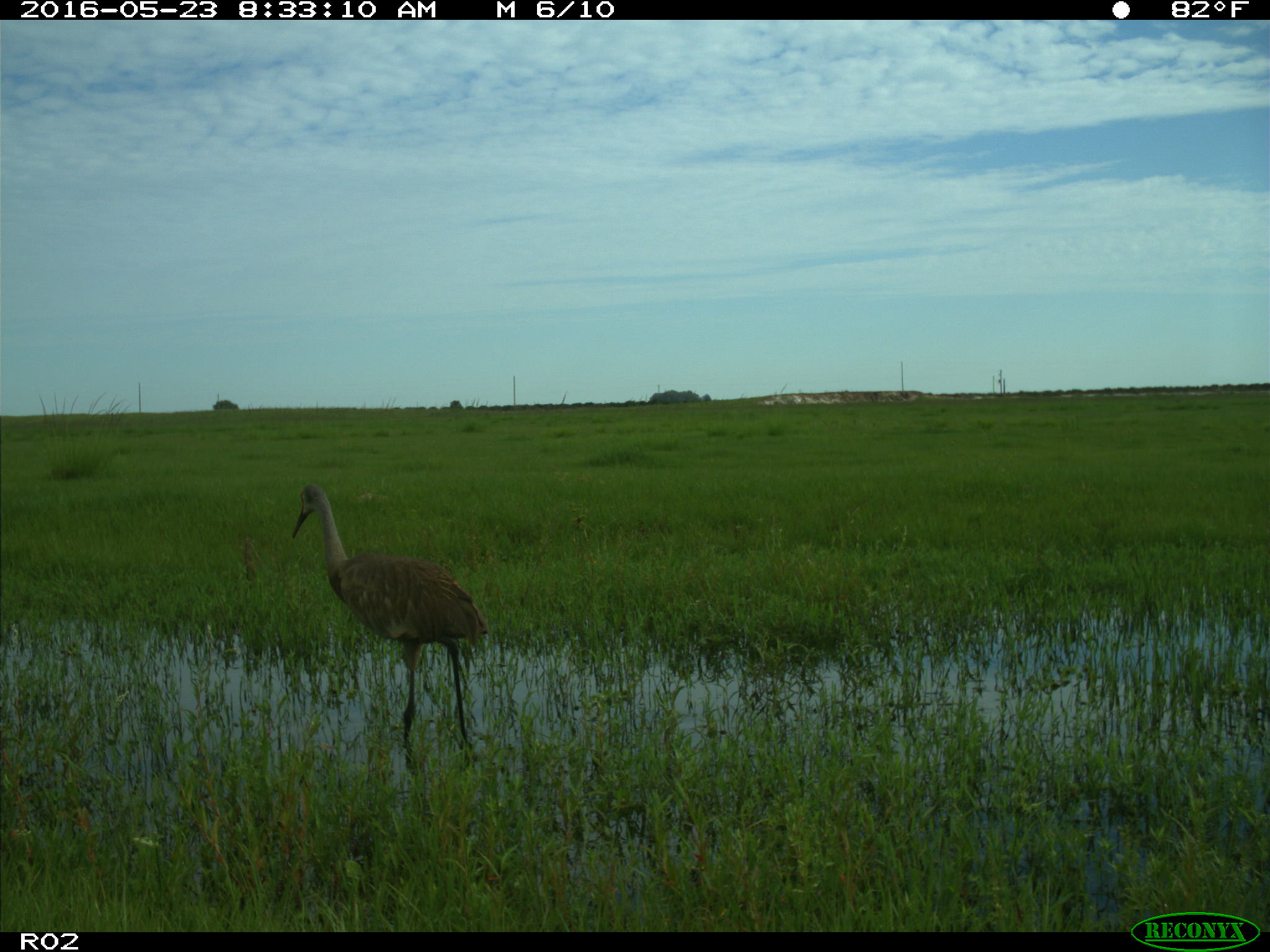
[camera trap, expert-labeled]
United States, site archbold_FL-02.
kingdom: Animalia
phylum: Chordata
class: Aves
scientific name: Aves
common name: birds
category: unidentified bird